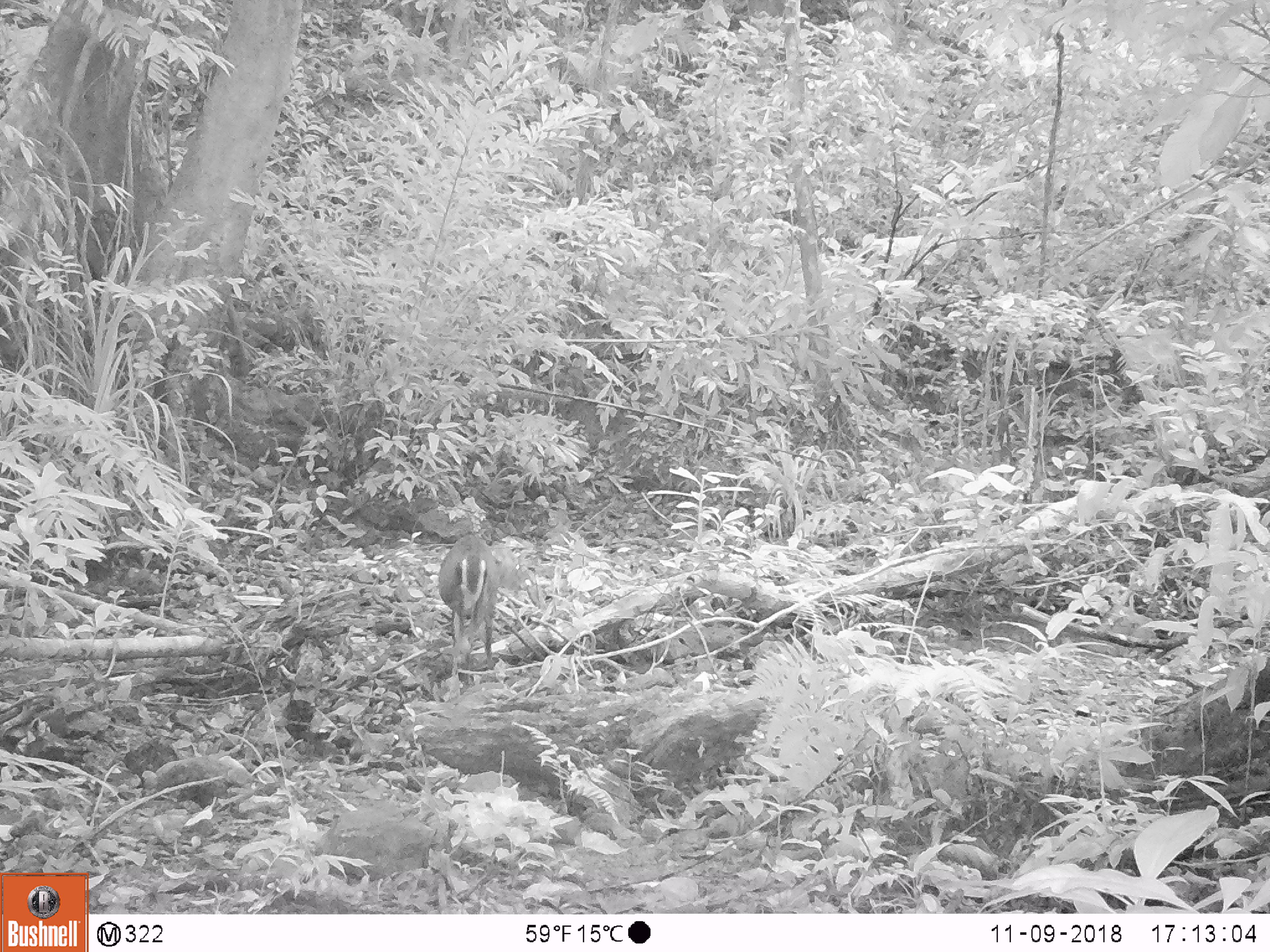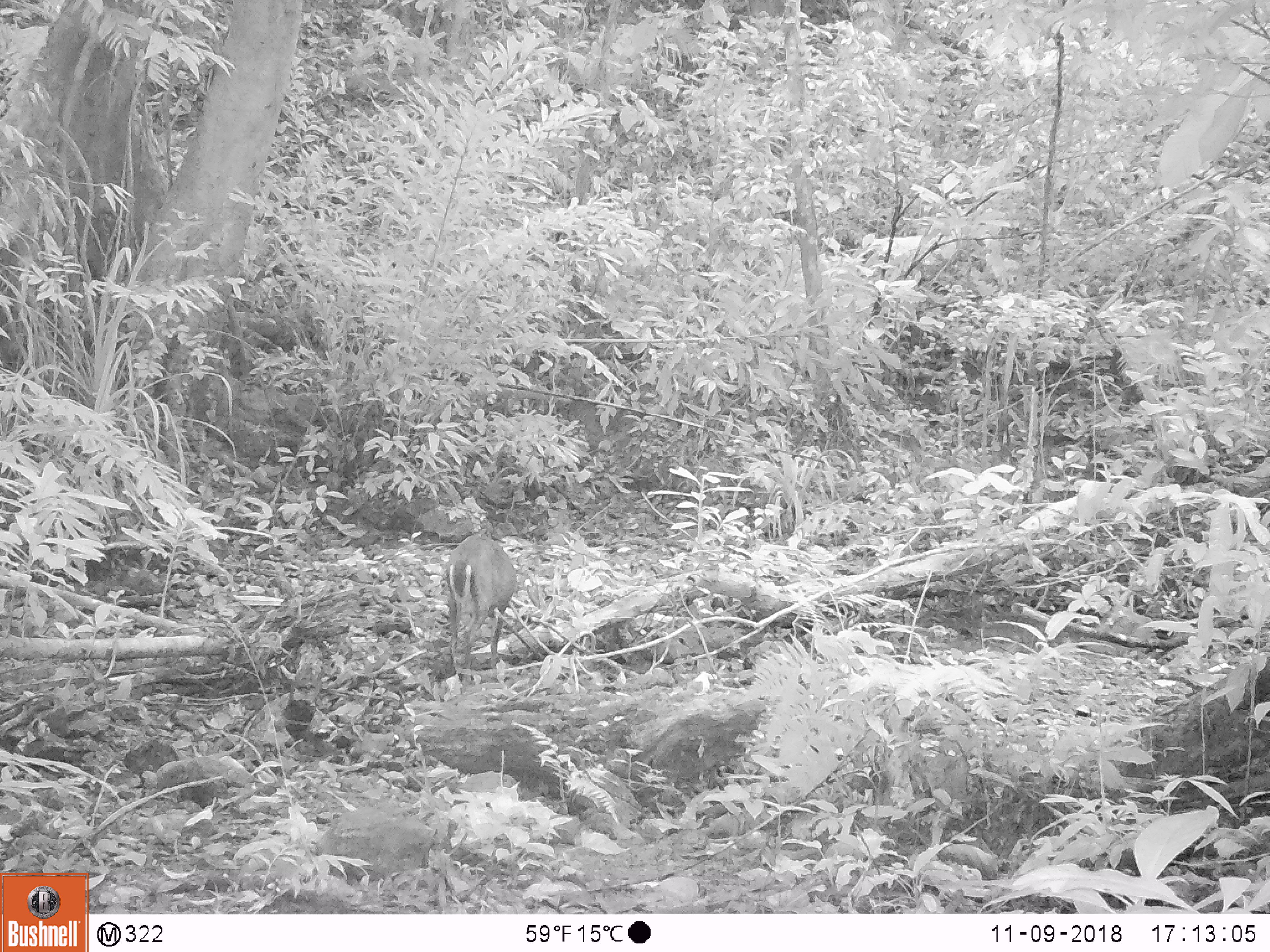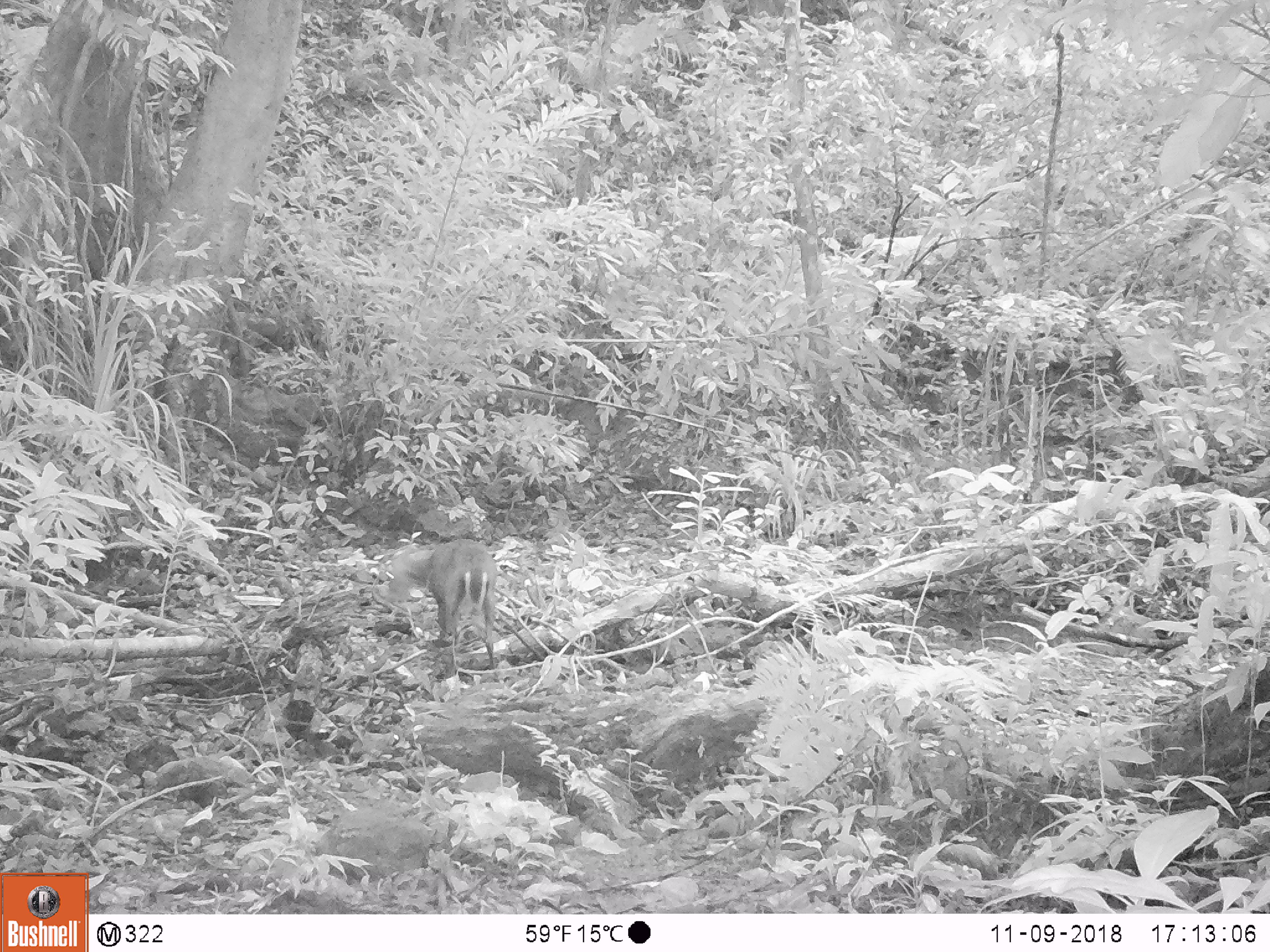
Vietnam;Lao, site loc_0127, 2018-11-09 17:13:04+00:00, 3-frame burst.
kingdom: Animalia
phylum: Chordata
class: Mammalia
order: Artiodactyla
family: Cervidae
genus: Muntiacus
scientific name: Muntiacus rooseveltorum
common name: roosevelt's muntjac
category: roosevelts muntjac group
Roosevelts muntjac group (roosevelt's muntjac) (Muntiacus rooseveltorum). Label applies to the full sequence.